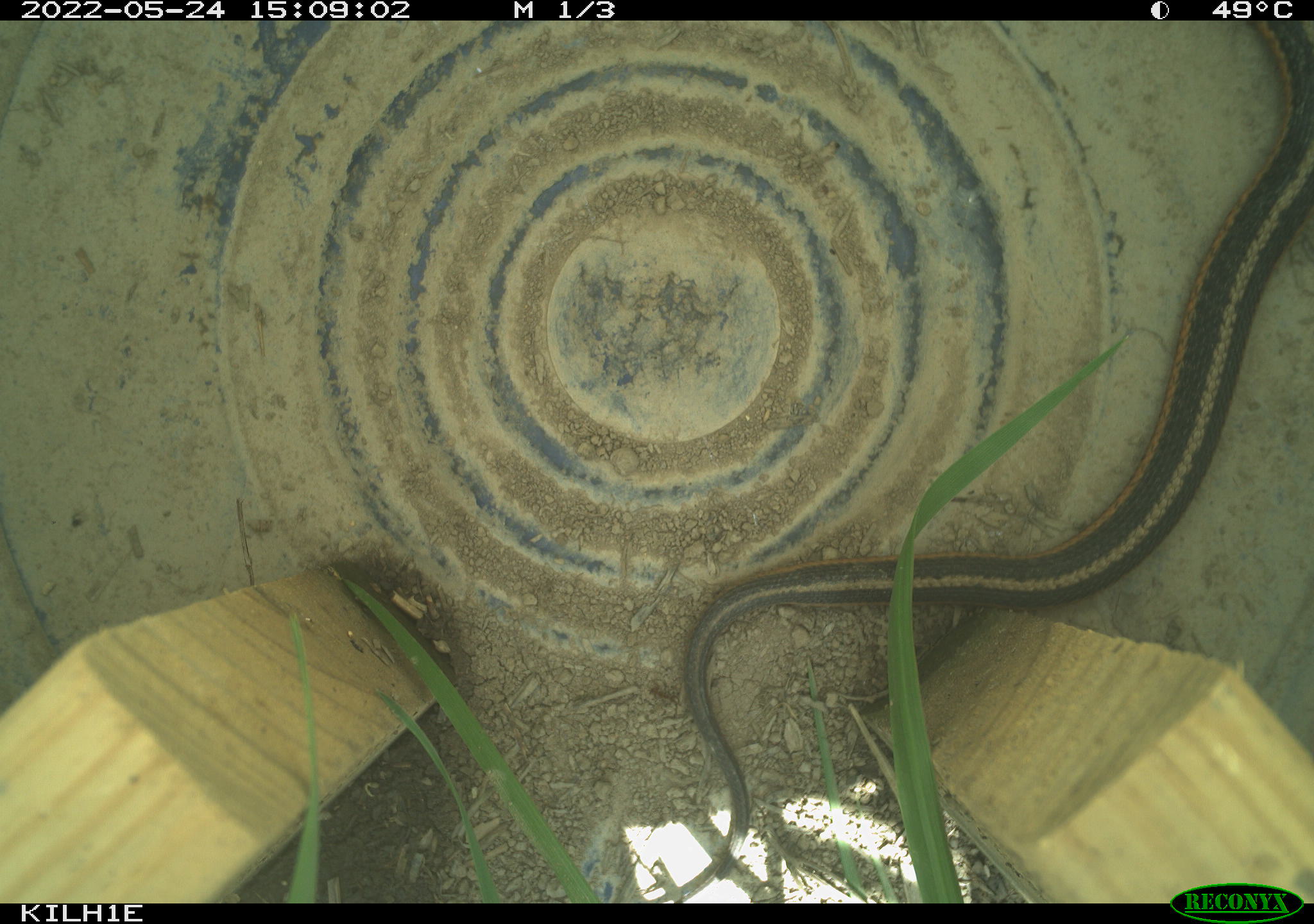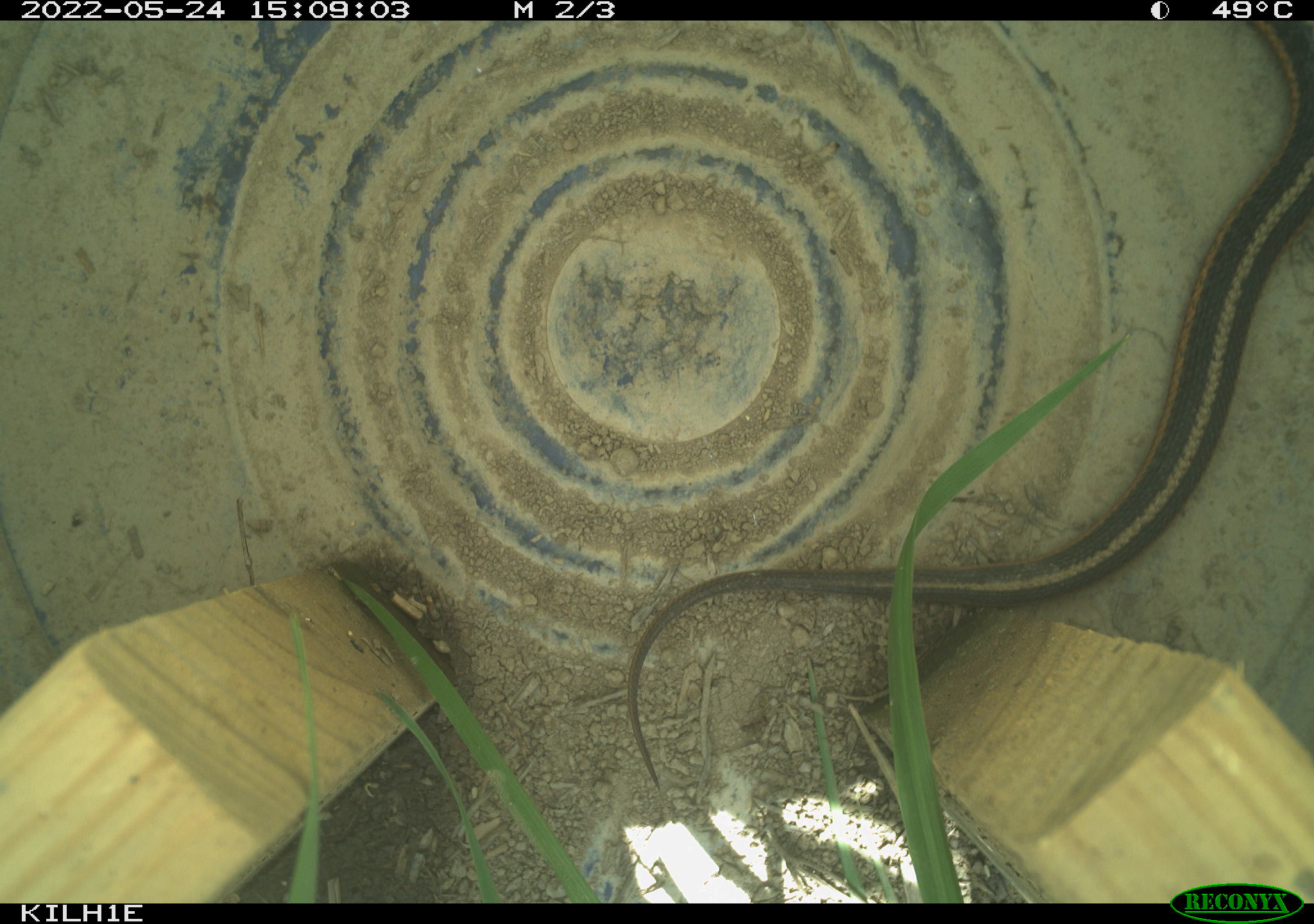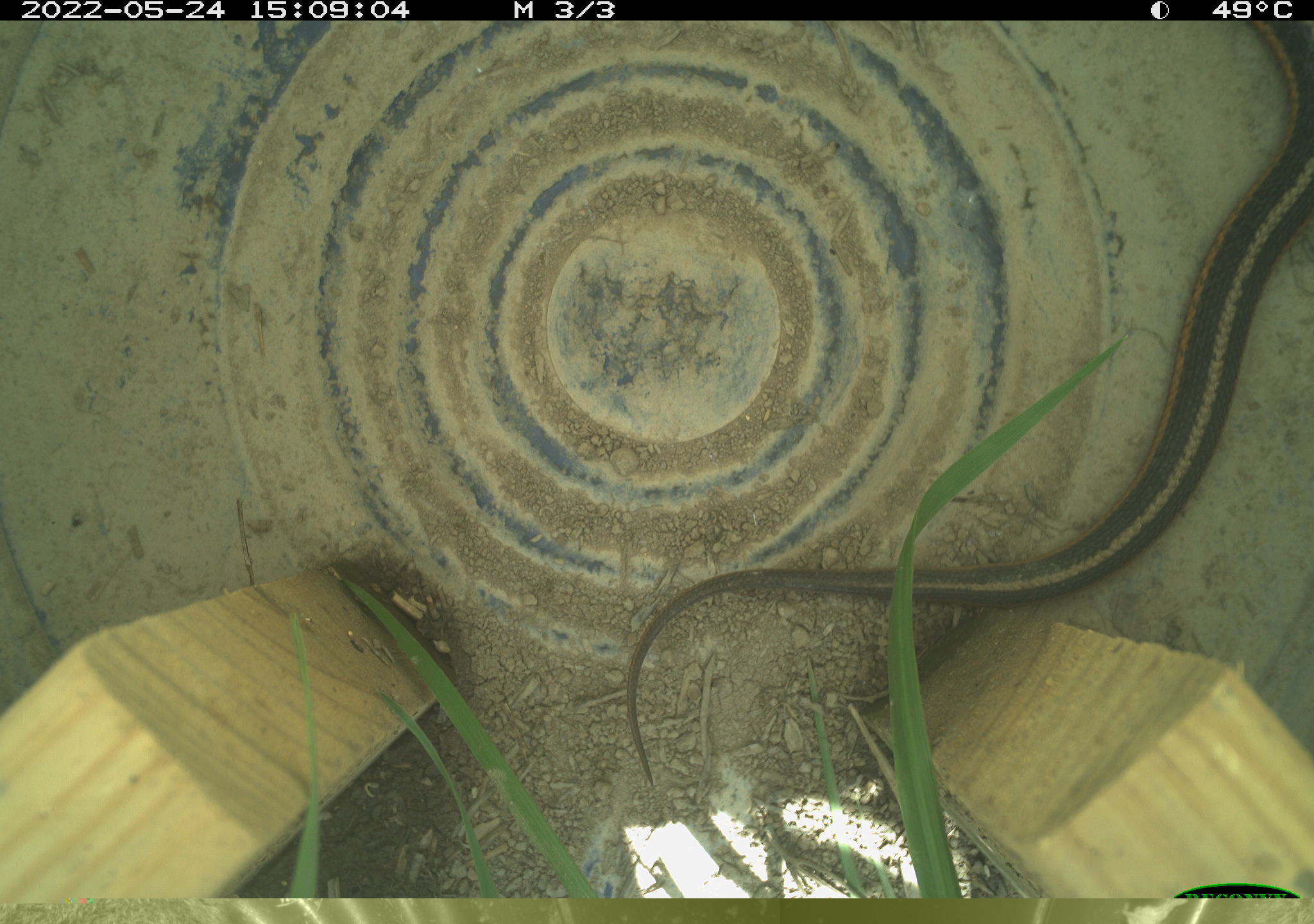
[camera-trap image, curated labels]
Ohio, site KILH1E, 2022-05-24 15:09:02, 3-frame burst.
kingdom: Animalia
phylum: Chordata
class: Reptilia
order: Squamata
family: Colubridae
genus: Thamnophis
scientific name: Thamnophis sirtalis sirtalis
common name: eastern gartersnake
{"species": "eastern gartersnake (Thamnophis sirtalis sirtalis)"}